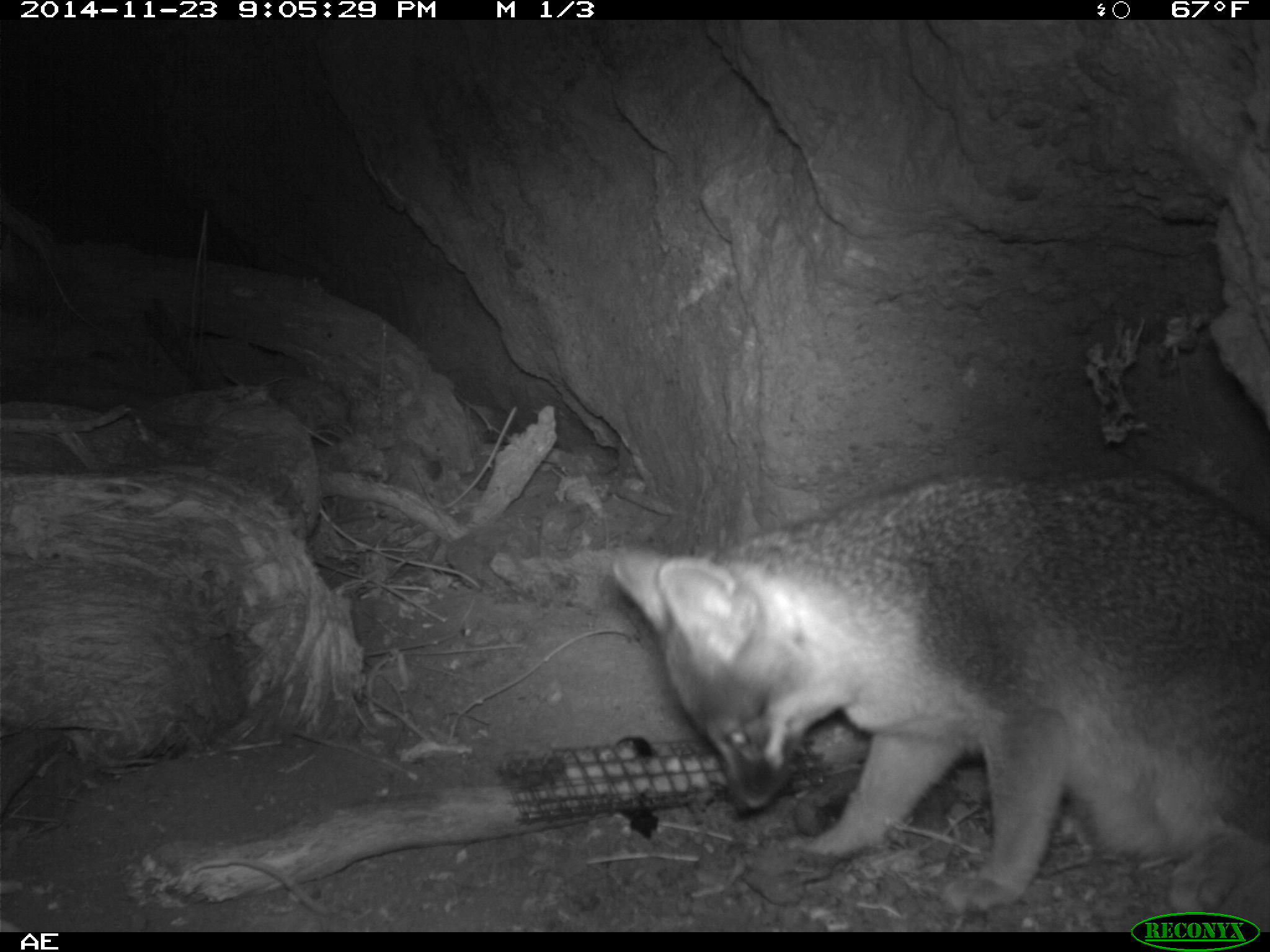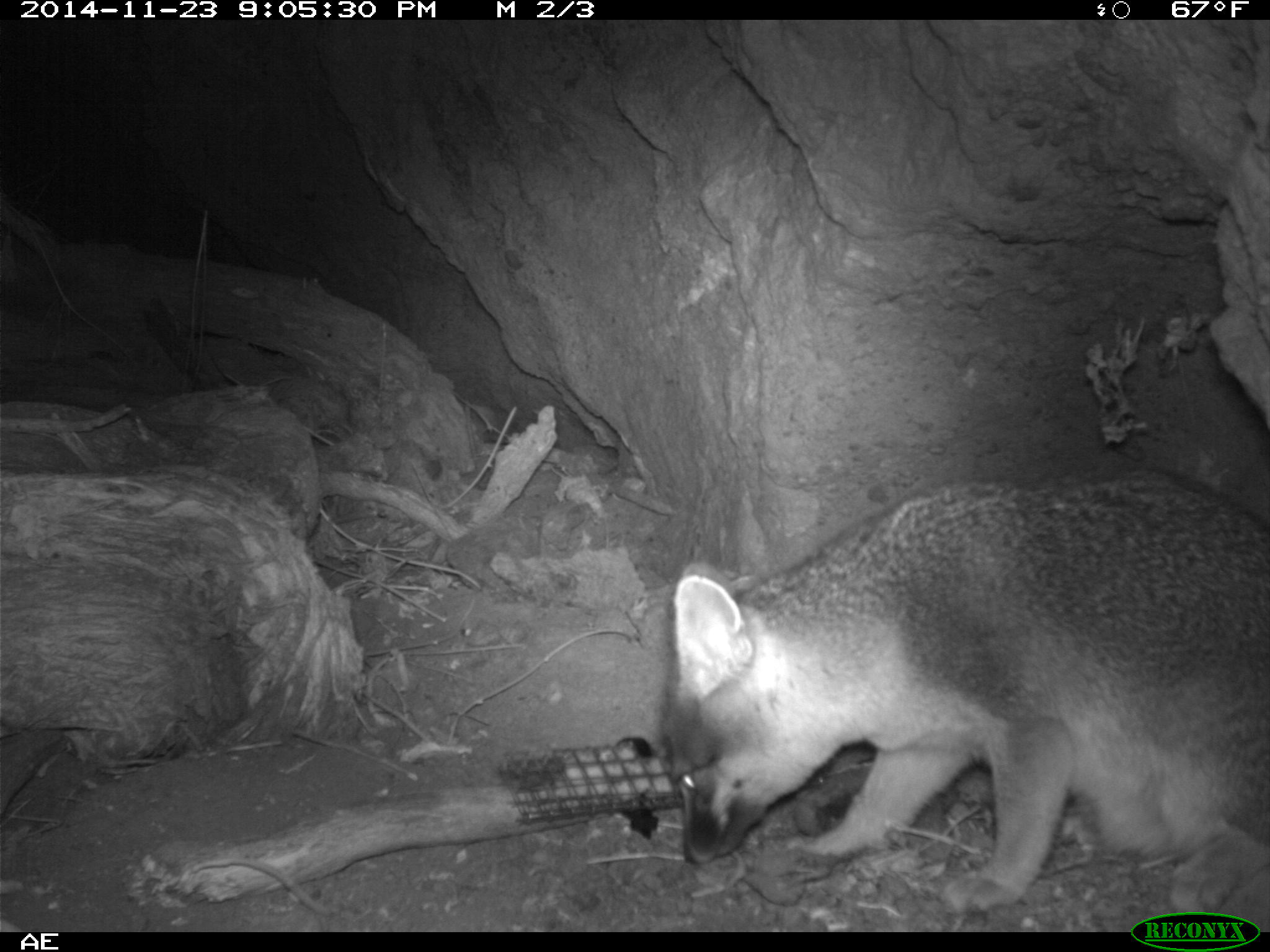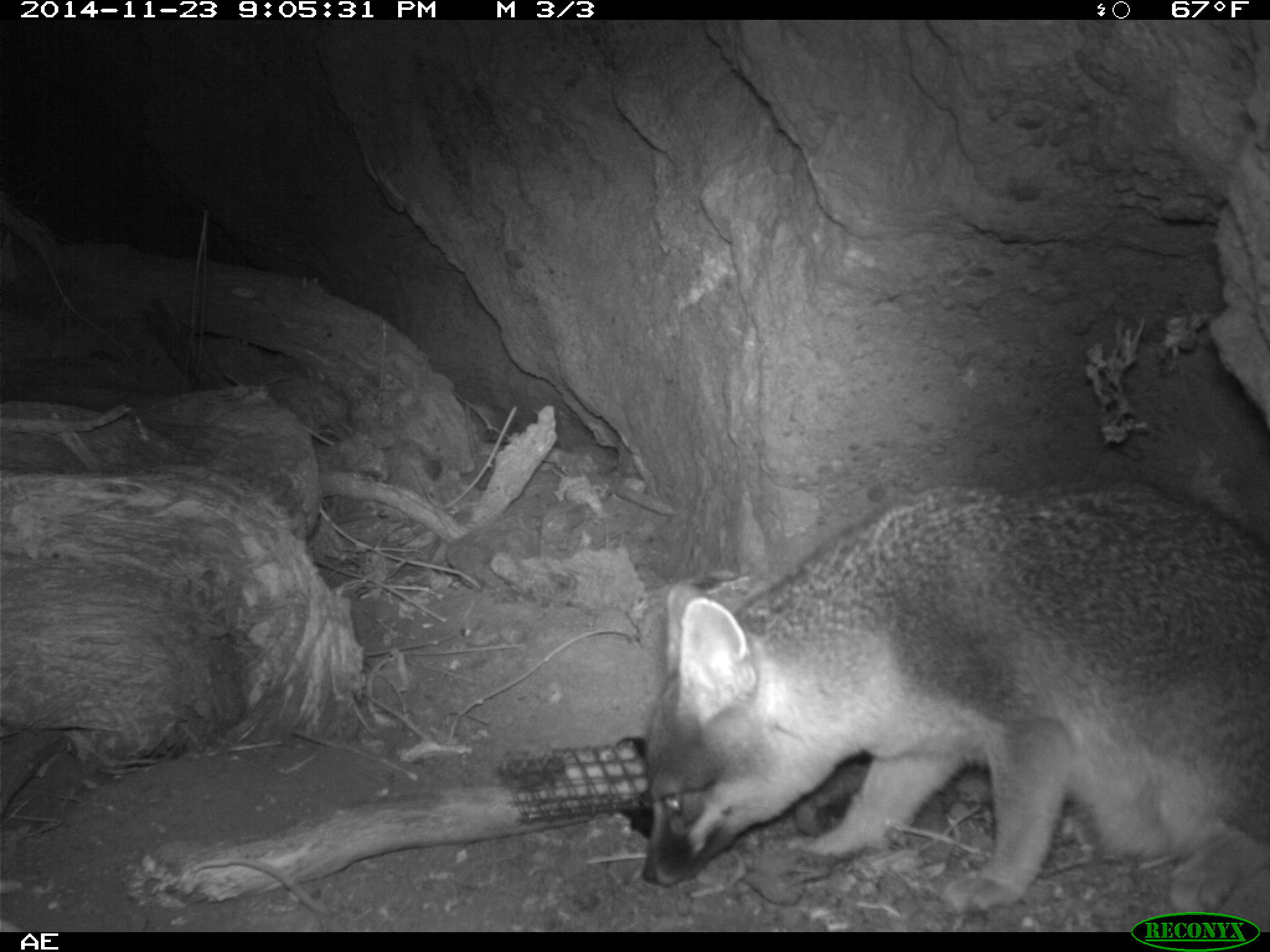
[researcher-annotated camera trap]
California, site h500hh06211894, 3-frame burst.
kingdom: Animalia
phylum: Chordata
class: Mammalia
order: Carnivora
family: Canidae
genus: Urocyon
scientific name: Urocyon littoralis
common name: island fox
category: fox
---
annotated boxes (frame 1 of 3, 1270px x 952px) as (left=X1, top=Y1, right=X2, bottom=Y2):
fox: (left=606, top=466, right=1269, bottom=914)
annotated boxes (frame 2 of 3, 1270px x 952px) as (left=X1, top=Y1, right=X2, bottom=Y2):
fox: (left=654, top=467, right=1269, bottom=915)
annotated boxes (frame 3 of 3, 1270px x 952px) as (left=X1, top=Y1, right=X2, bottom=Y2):
fox: (left=639, top=479, right=1269, bottom=915)